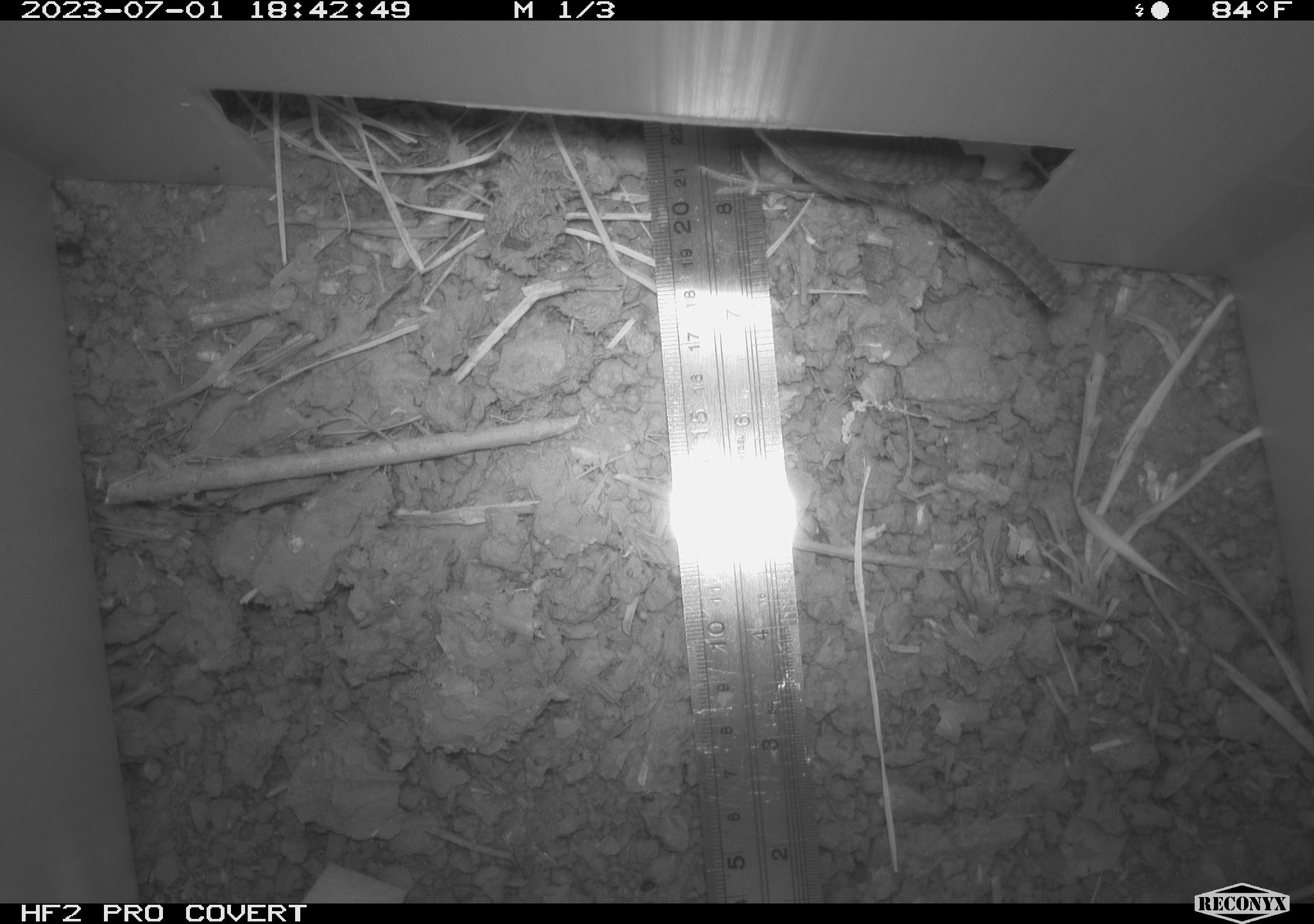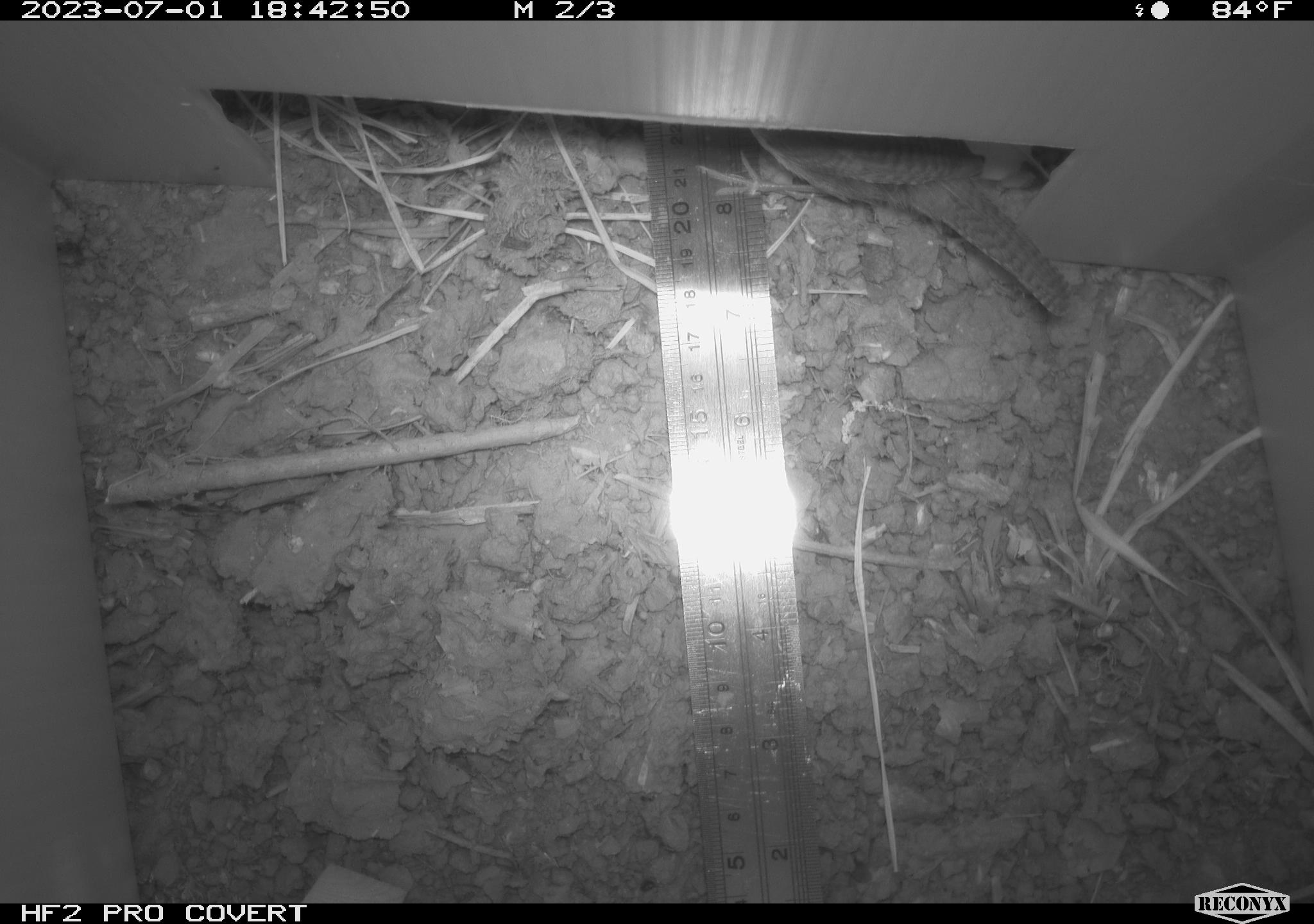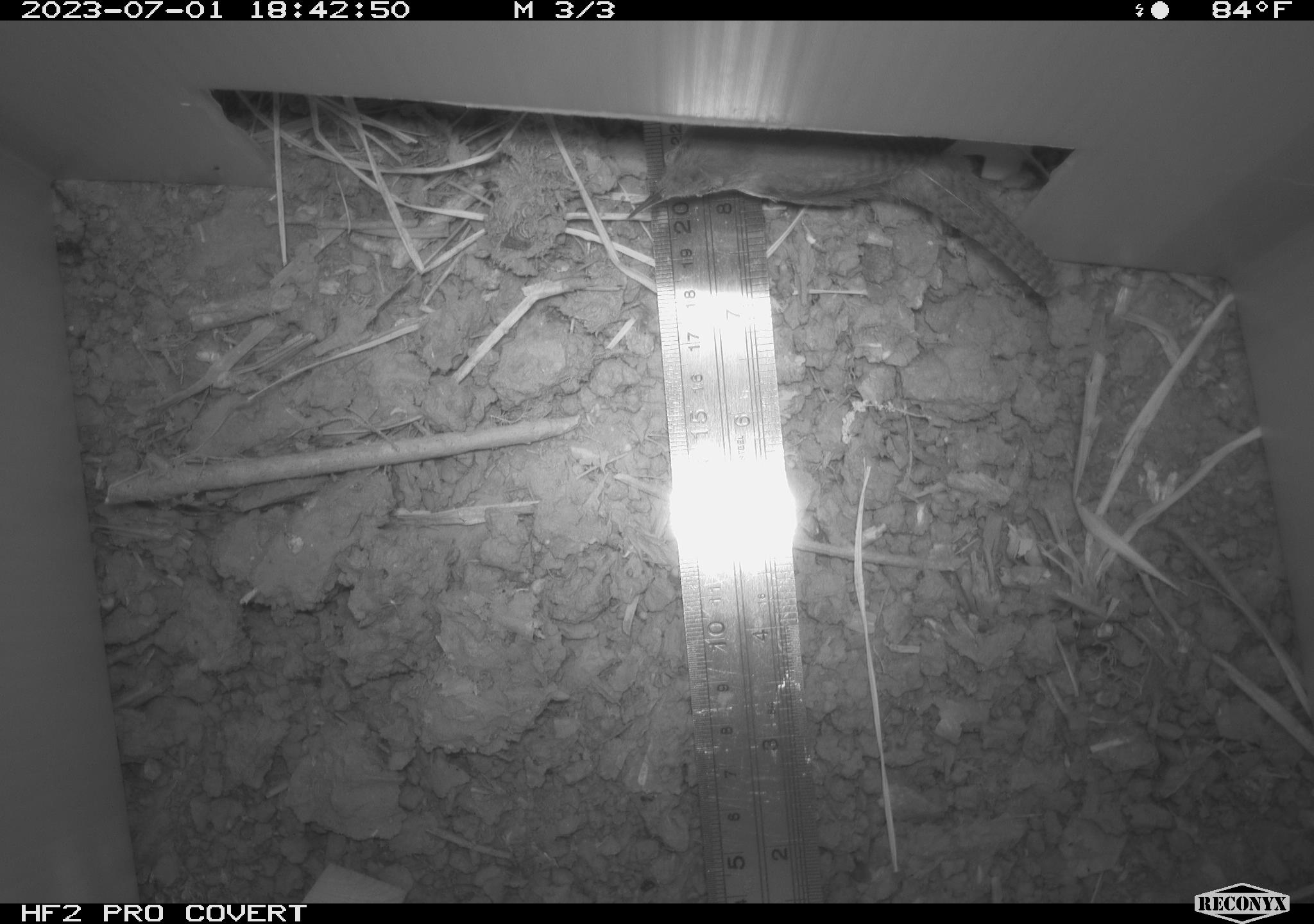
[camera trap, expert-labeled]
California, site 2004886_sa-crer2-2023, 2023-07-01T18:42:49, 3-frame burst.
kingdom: Animalia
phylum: Chordata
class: Aves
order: Passeriformes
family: Troglodytidae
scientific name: Troglodytidae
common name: wren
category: troglodytidae family